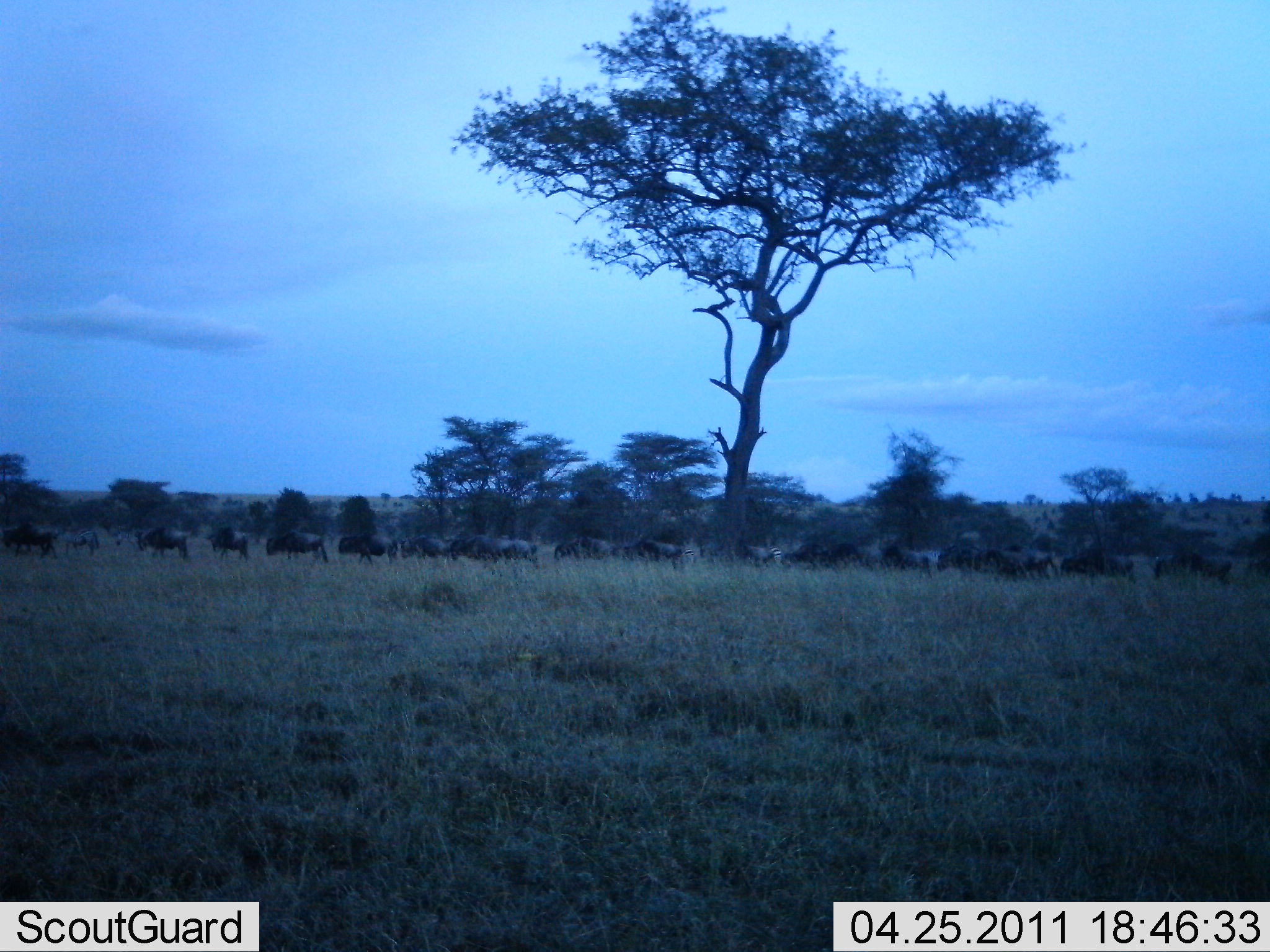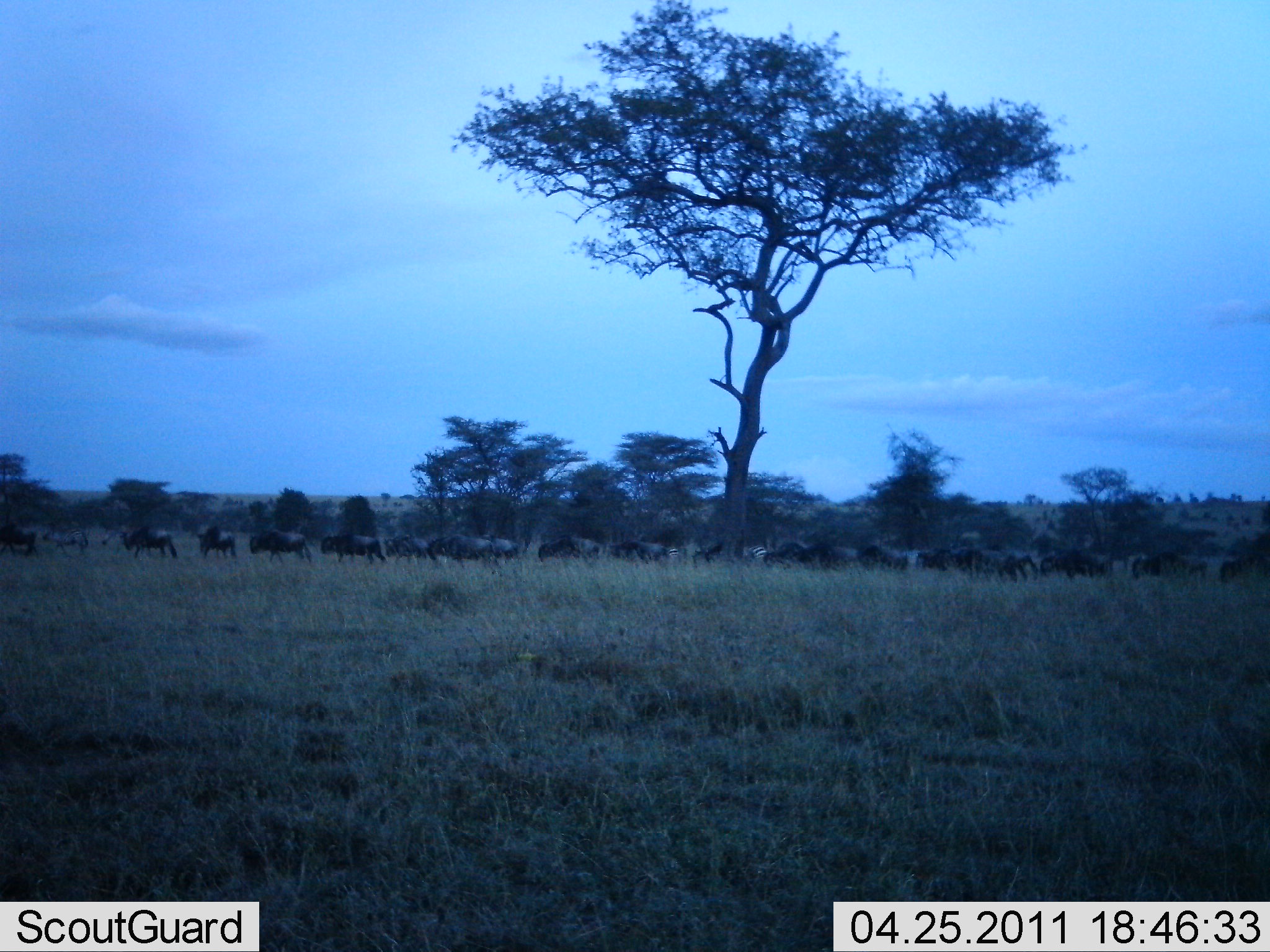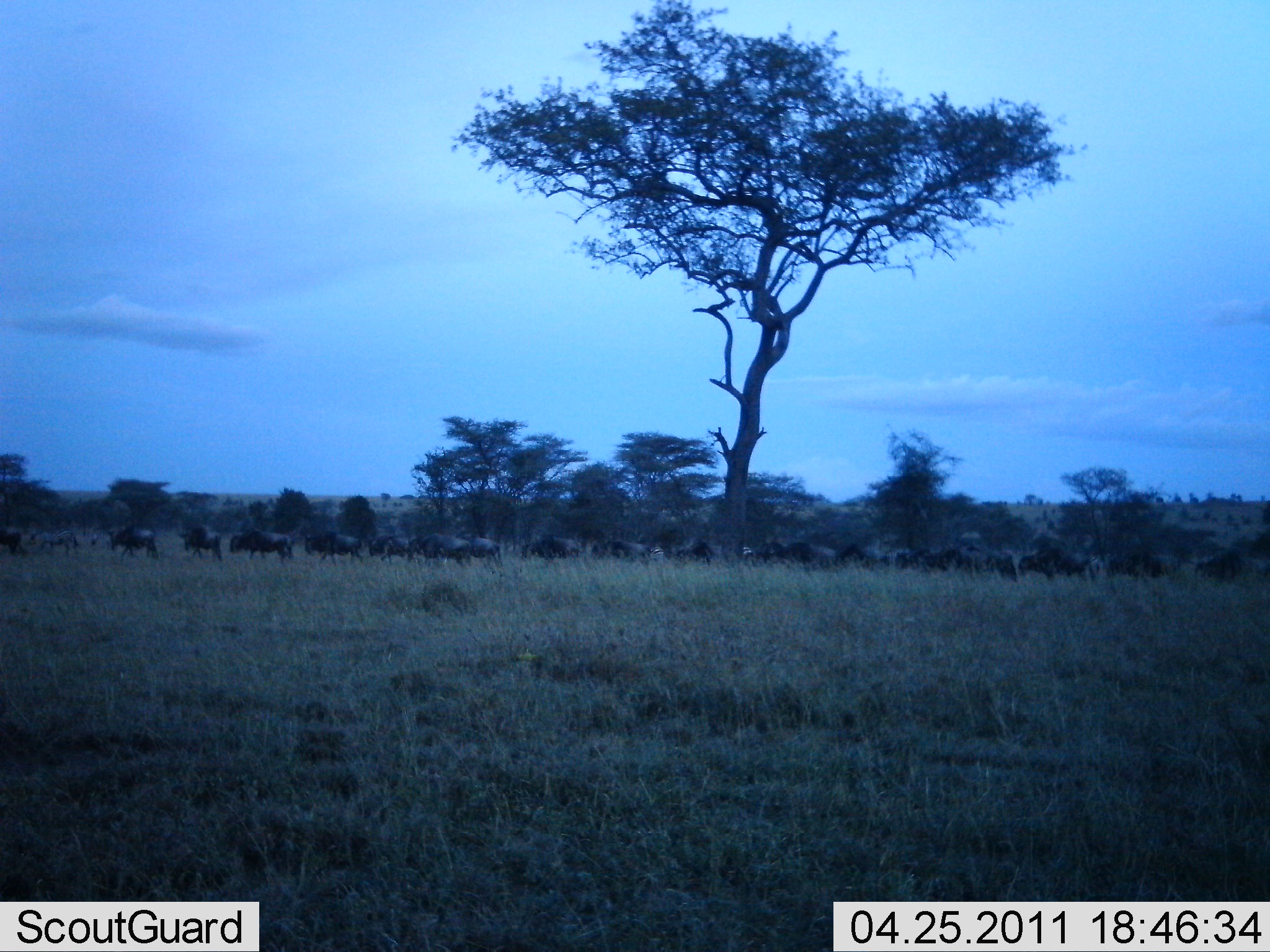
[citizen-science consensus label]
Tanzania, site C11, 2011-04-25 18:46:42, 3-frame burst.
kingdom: Animalia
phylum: Chordata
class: Mammalia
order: Artiodactyla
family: Bovidae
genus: Connochaetes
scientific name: Connochaetes taurinus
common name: blue wildebeest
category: wildebeest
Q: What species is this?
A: Wildebeest (blue wildebeest) (Connochaetes taurinus).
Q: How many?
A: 11-50.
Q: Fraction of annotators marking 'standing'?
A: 0%.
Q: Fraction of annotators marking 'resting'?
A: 0%.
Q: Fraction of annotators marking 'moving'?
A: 100%.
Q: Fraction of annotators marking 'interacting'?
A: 0%.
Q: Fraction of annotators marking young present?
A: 0%.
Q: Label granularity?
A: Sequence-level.